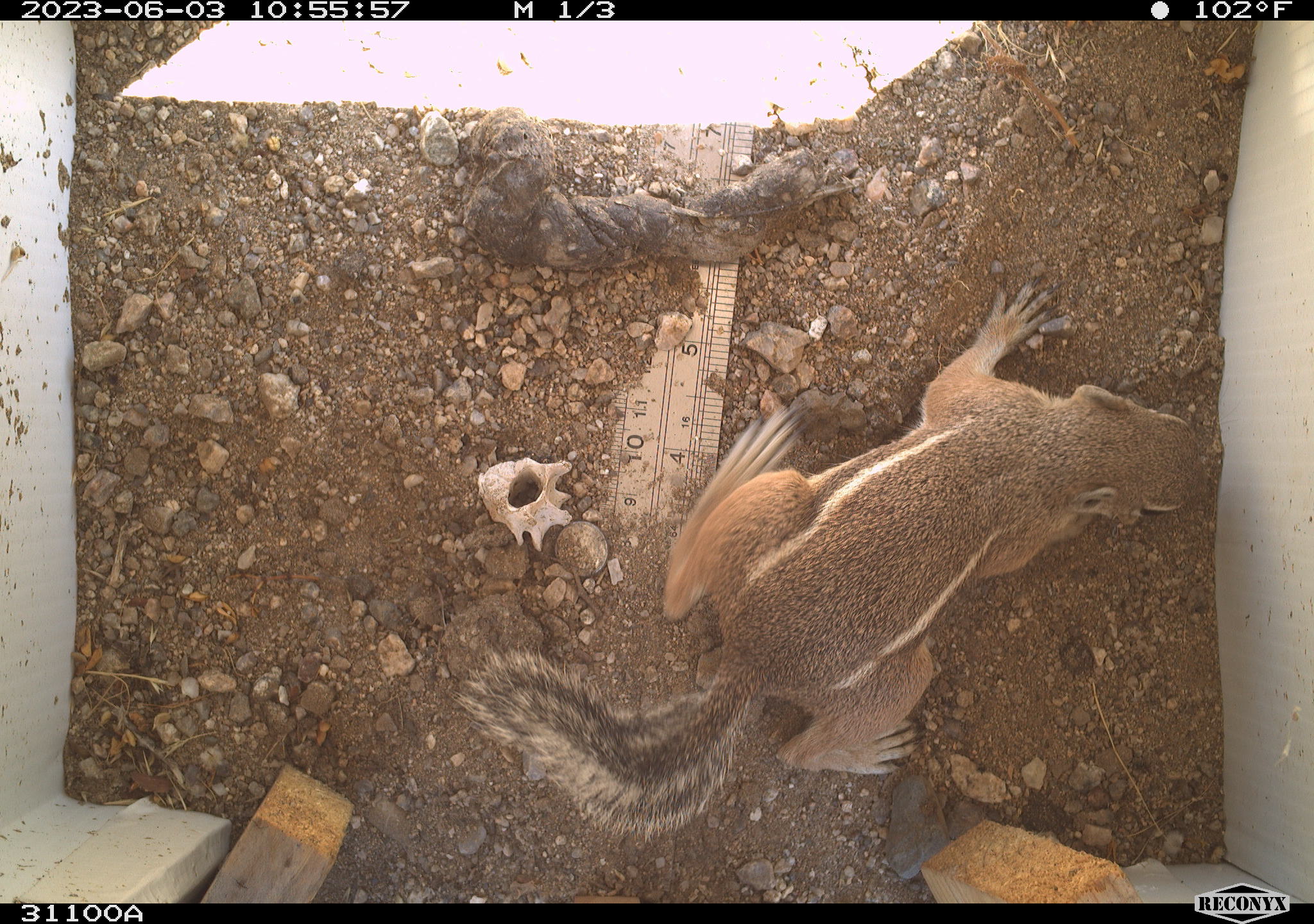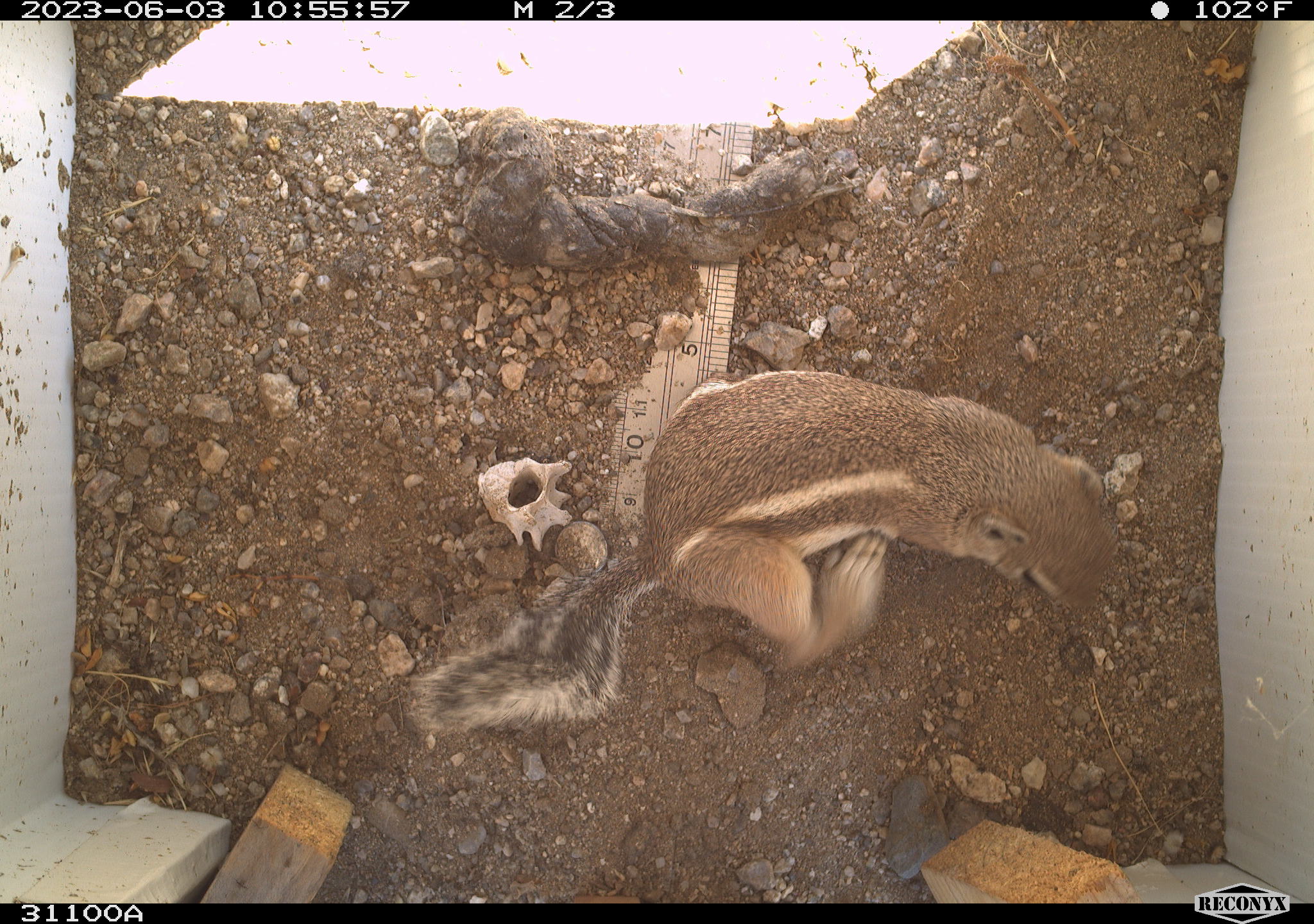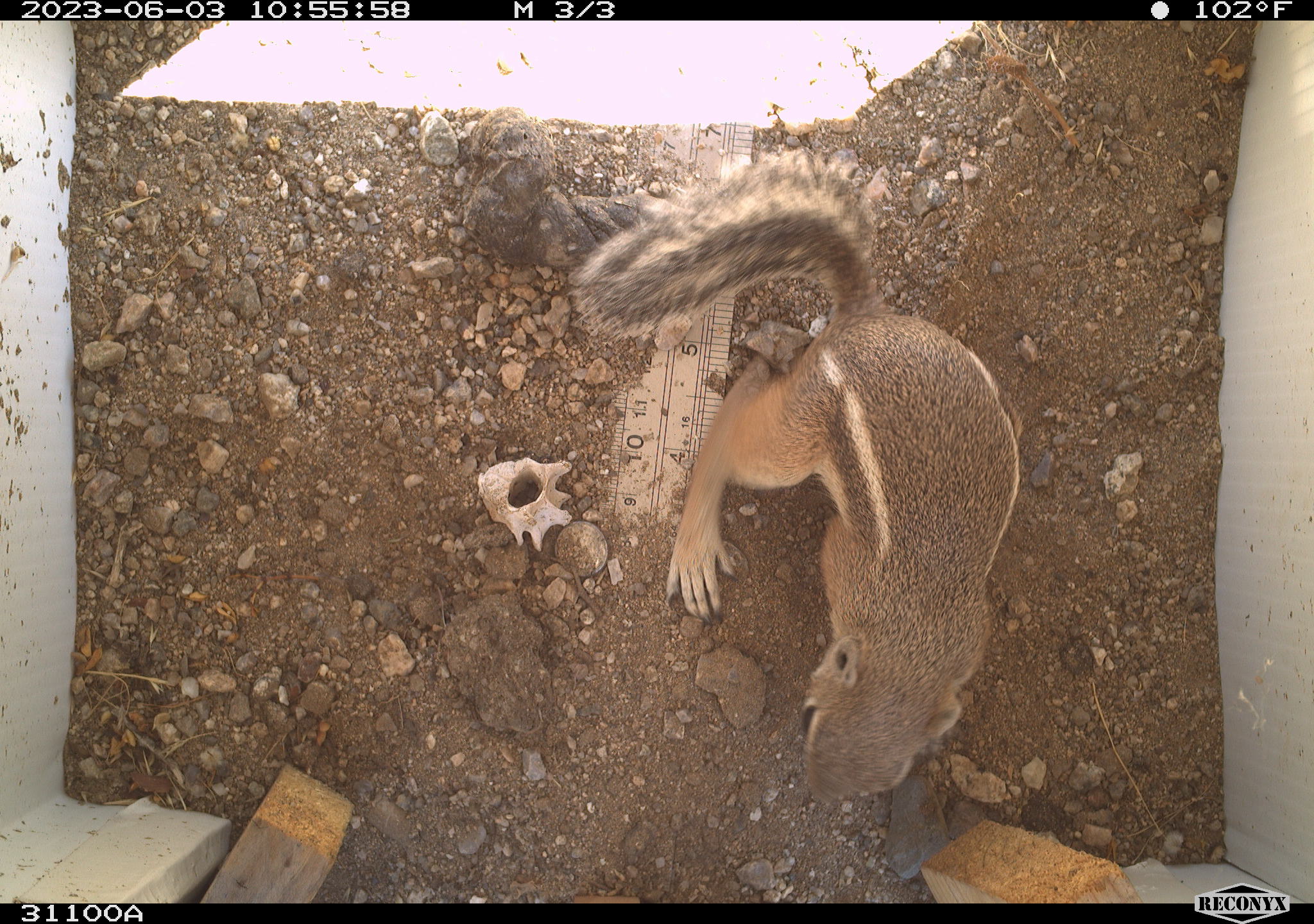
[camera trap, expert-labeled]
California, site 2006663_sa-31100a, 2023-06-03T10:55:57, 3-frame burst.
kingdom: Animalia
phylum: Chordata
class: Mammalia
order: Rodentia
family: Sciuridae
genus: Ammospermophilus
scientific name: Ammospermophilus leucurus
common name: white-tailed antelope squirrel